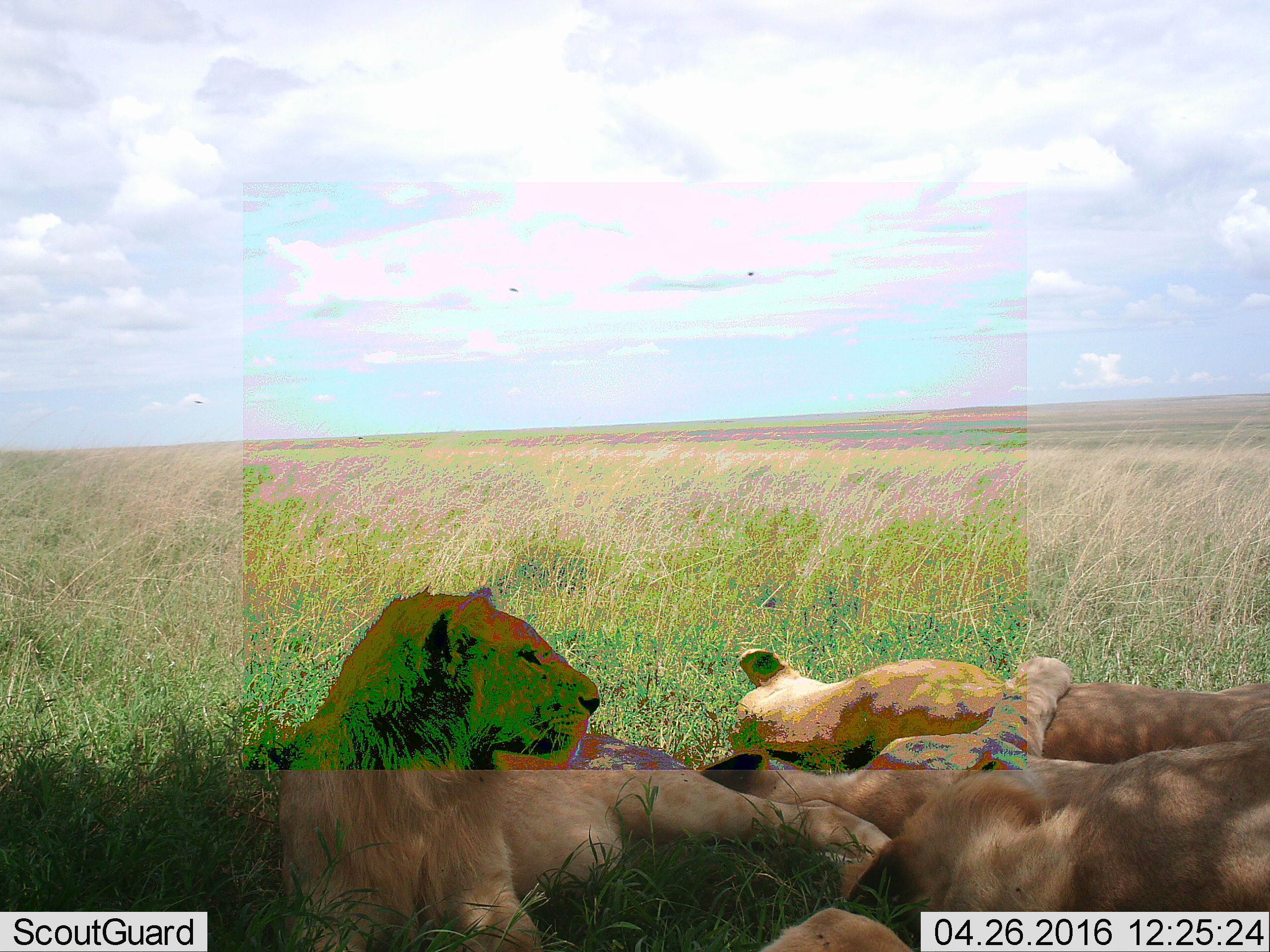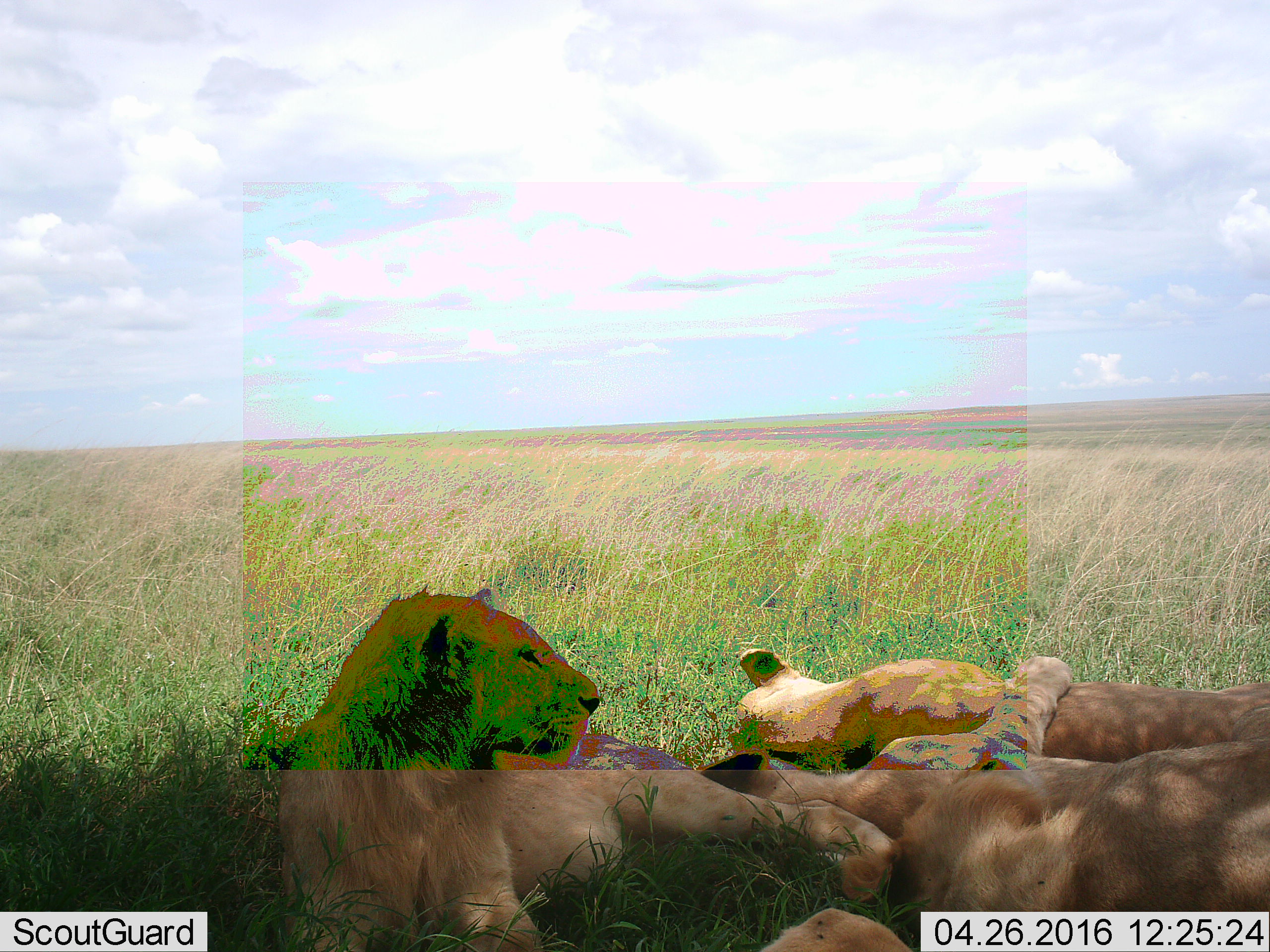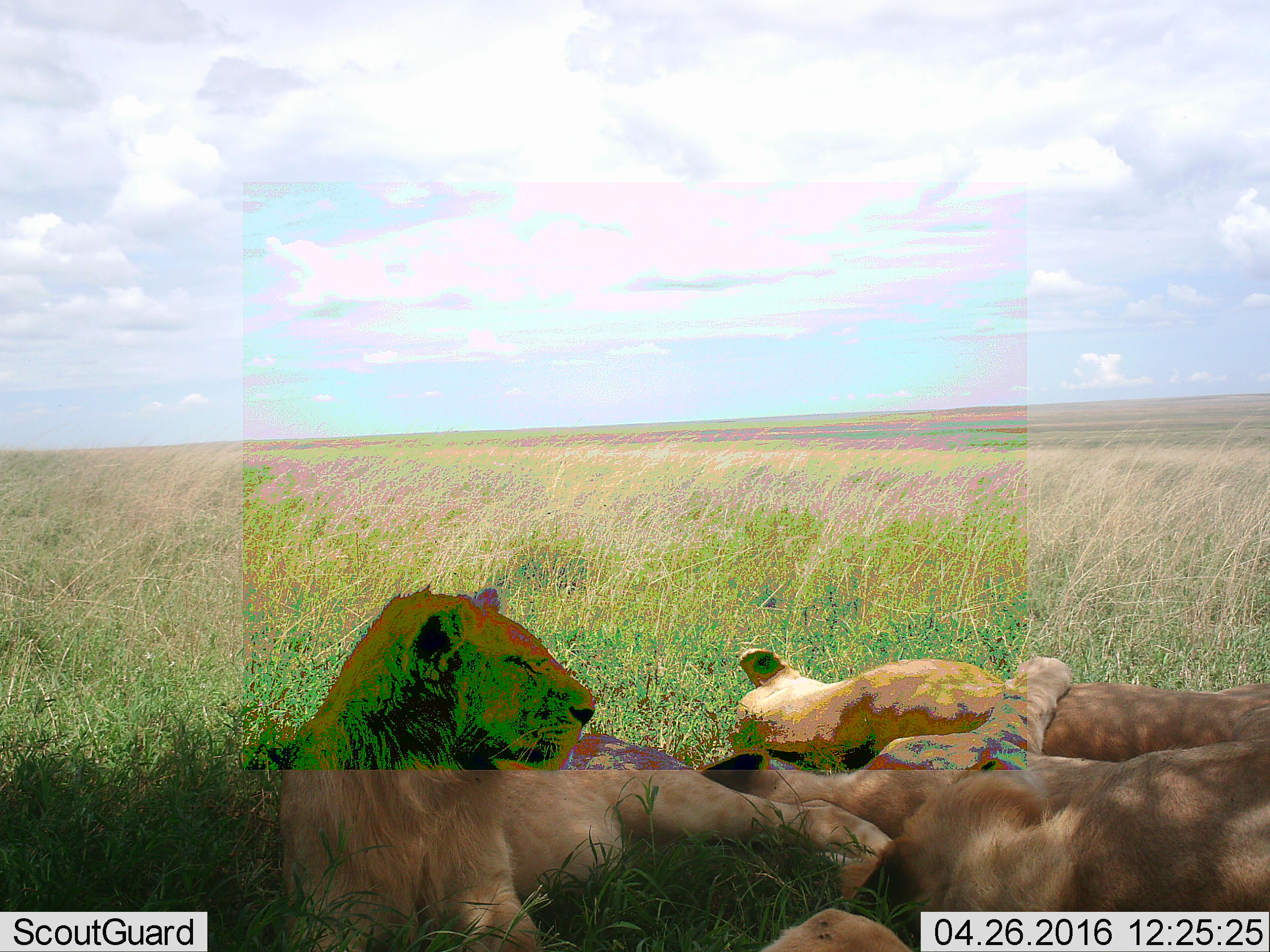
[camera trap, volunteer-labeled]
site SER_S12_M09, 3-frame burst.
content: unidentified animal